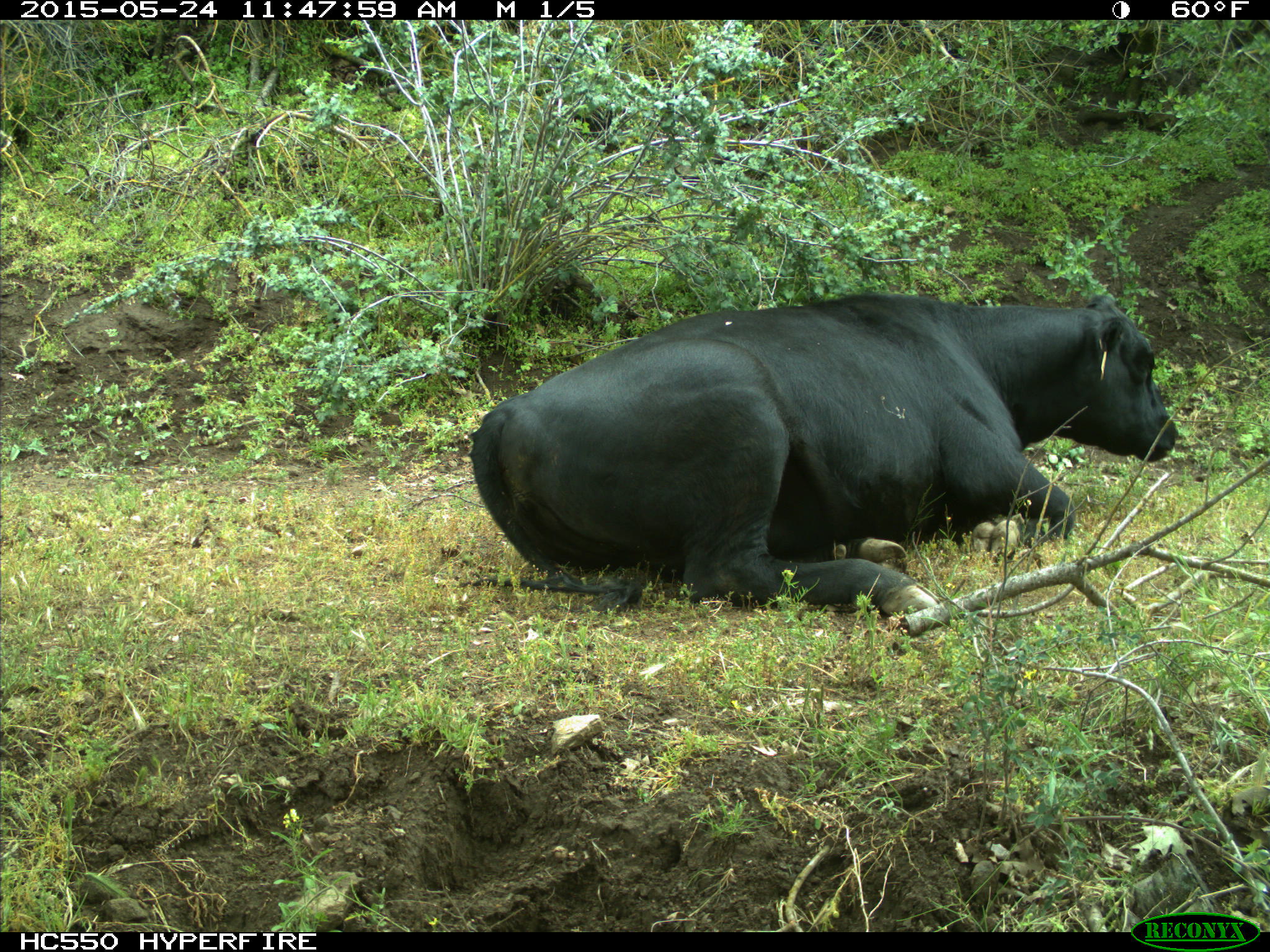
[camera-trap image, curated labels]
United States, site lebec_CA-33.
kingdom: Animalia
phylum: Chordata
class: Mammalia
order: Artiodactyla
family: Bovidae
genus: Bos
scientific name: Bos taurus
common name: domestic cow